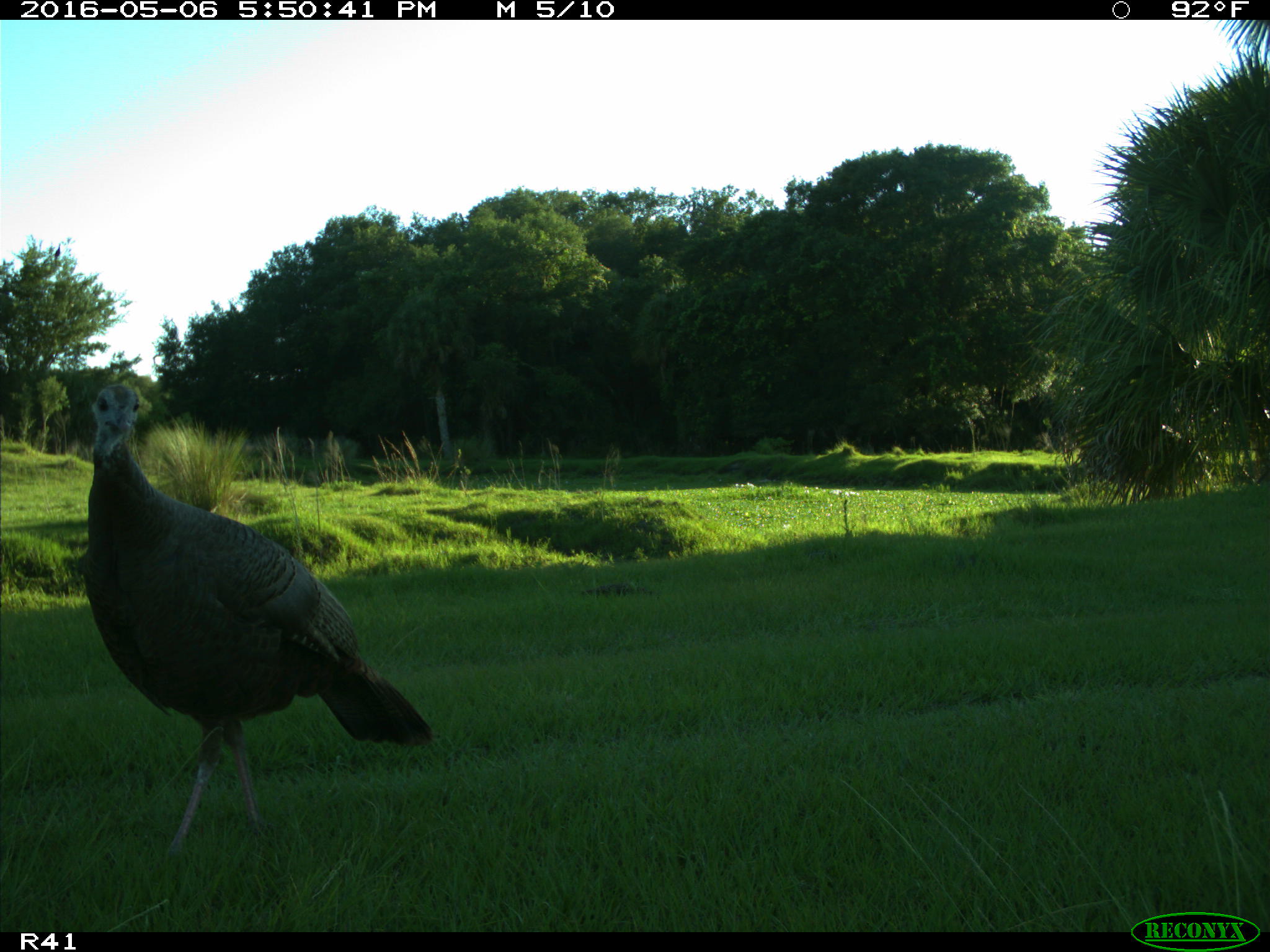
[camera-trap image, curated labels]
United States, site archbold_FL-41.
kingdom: Animalia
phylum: Chordata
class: Aves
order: Galliformes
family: Phasianidae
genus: Meleagris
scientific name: Meleagris gallopavo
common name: wild turkey